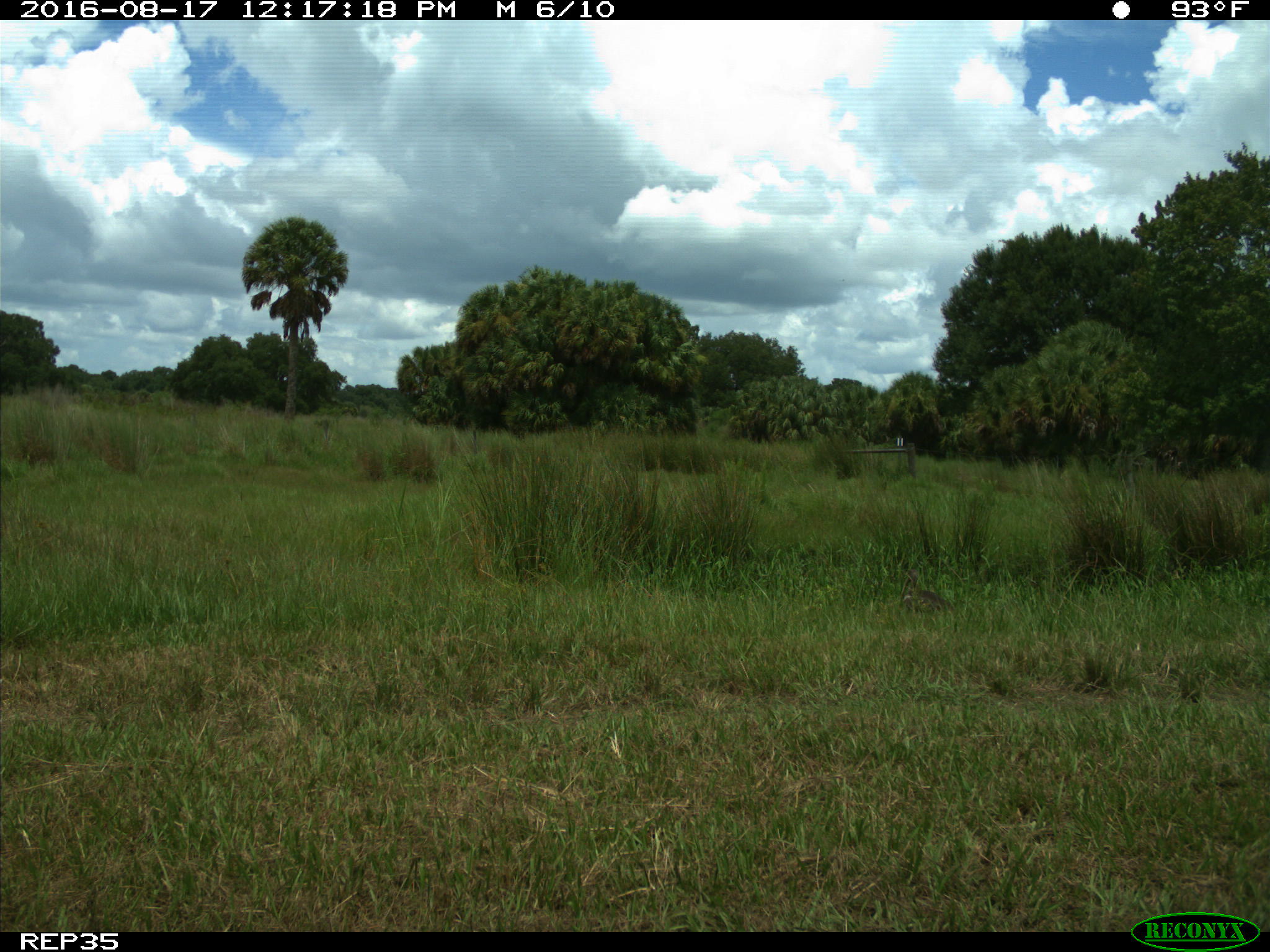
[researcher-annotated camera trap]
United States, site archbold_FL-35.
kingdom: Animalia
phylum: Chordata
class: Aves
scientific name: Aves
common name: birds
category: unidentified bird